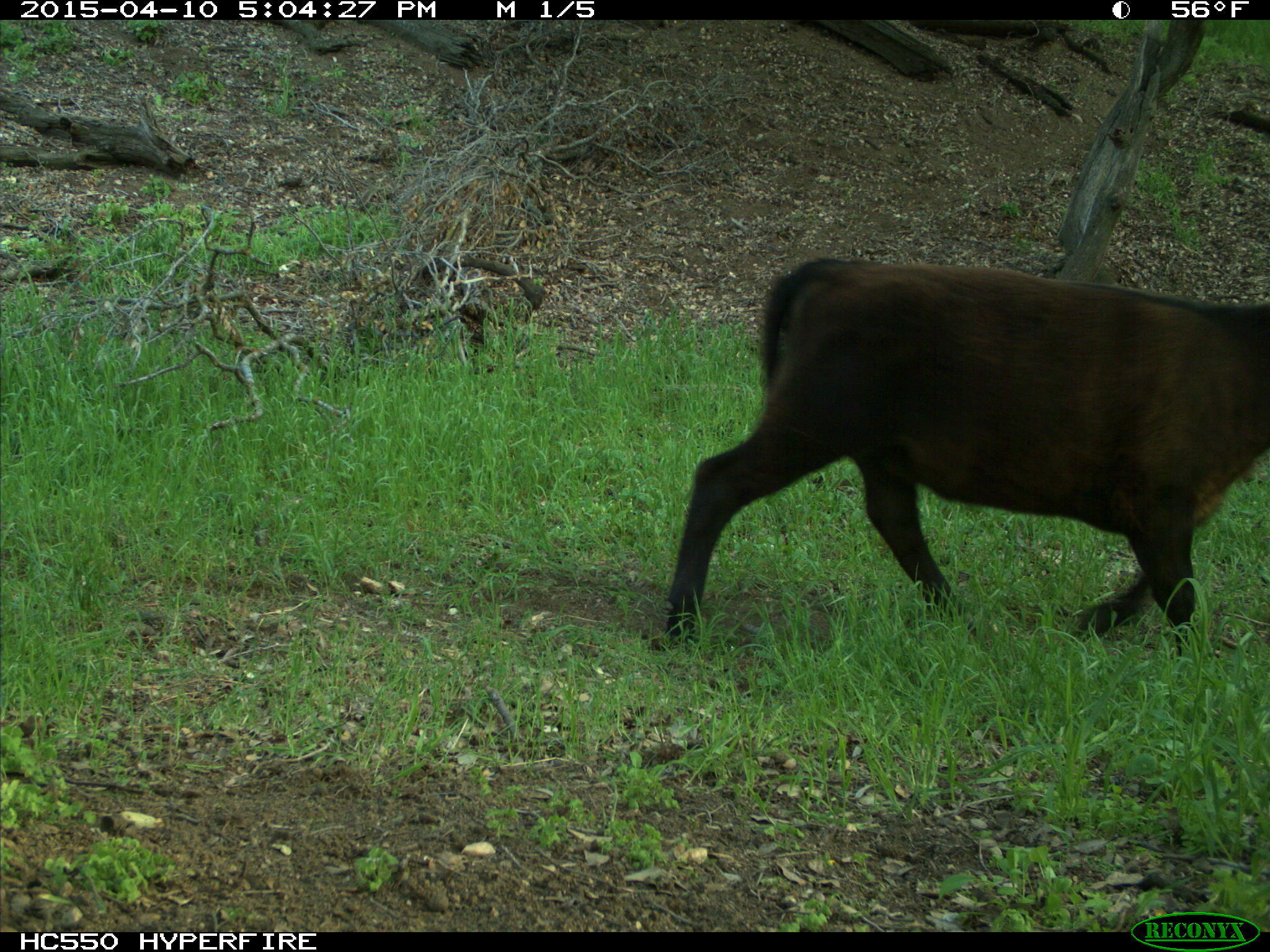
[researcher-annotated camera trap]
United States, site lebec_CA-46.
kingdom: Animalia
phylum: Chordata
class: Mammalia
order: Artiodactyla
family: Bovidae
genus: Bos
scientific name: Bos taurus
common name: domestic cow